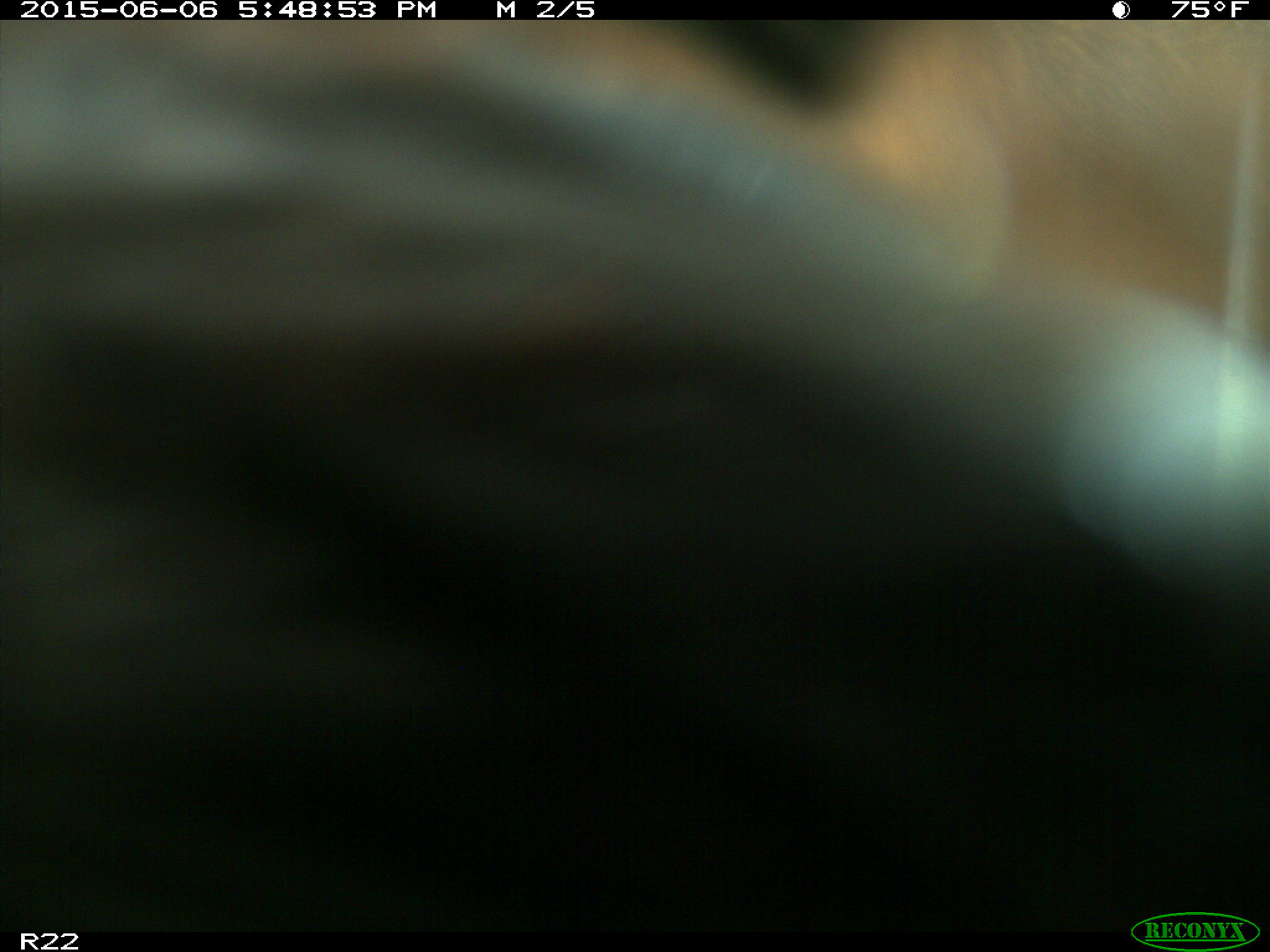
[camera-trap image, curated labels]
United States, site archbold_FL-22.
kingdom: Animalia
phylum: Chordata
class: Mammalia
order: Artiodactyla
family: Bovidae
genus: Bos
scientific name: Bos taurus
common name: domestic cow